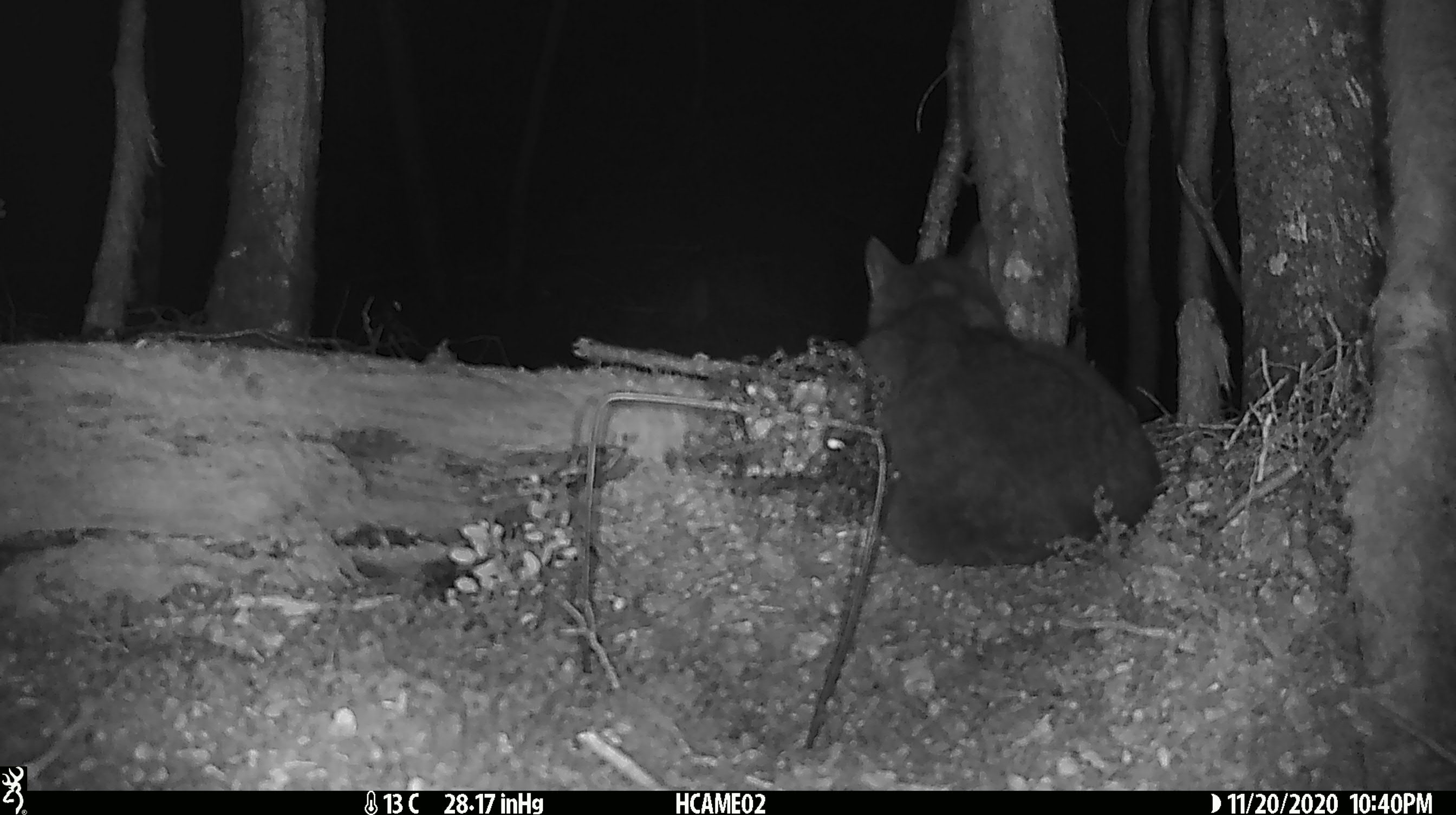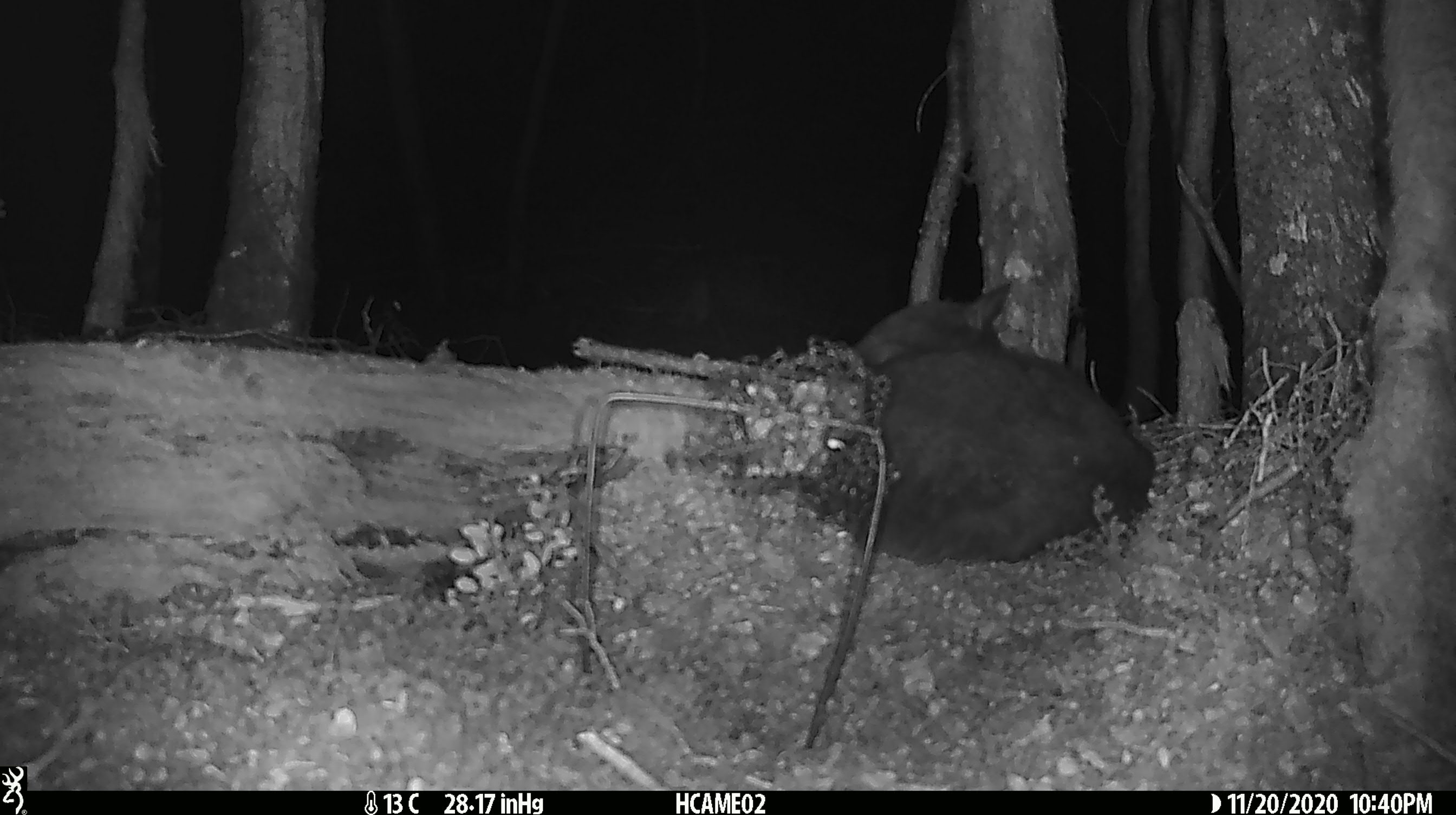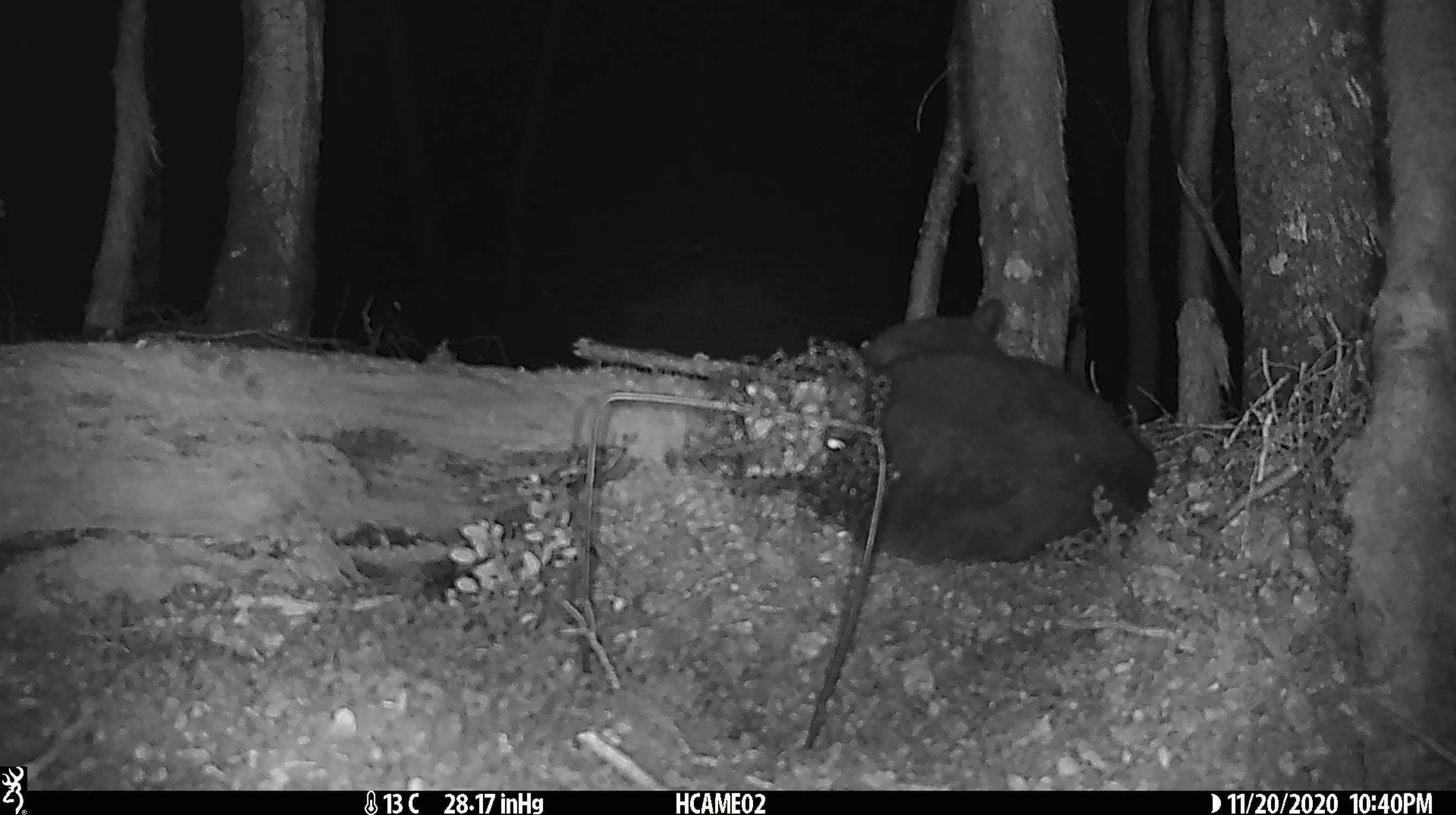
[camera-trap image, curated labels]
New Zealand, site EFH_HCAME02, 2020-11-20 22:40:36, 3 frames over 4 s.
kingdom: Animalia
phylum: Chordata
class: Mammalia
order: Carnivora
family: Felidae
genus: Felis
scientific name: Felis catus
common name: domestic cat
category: cat